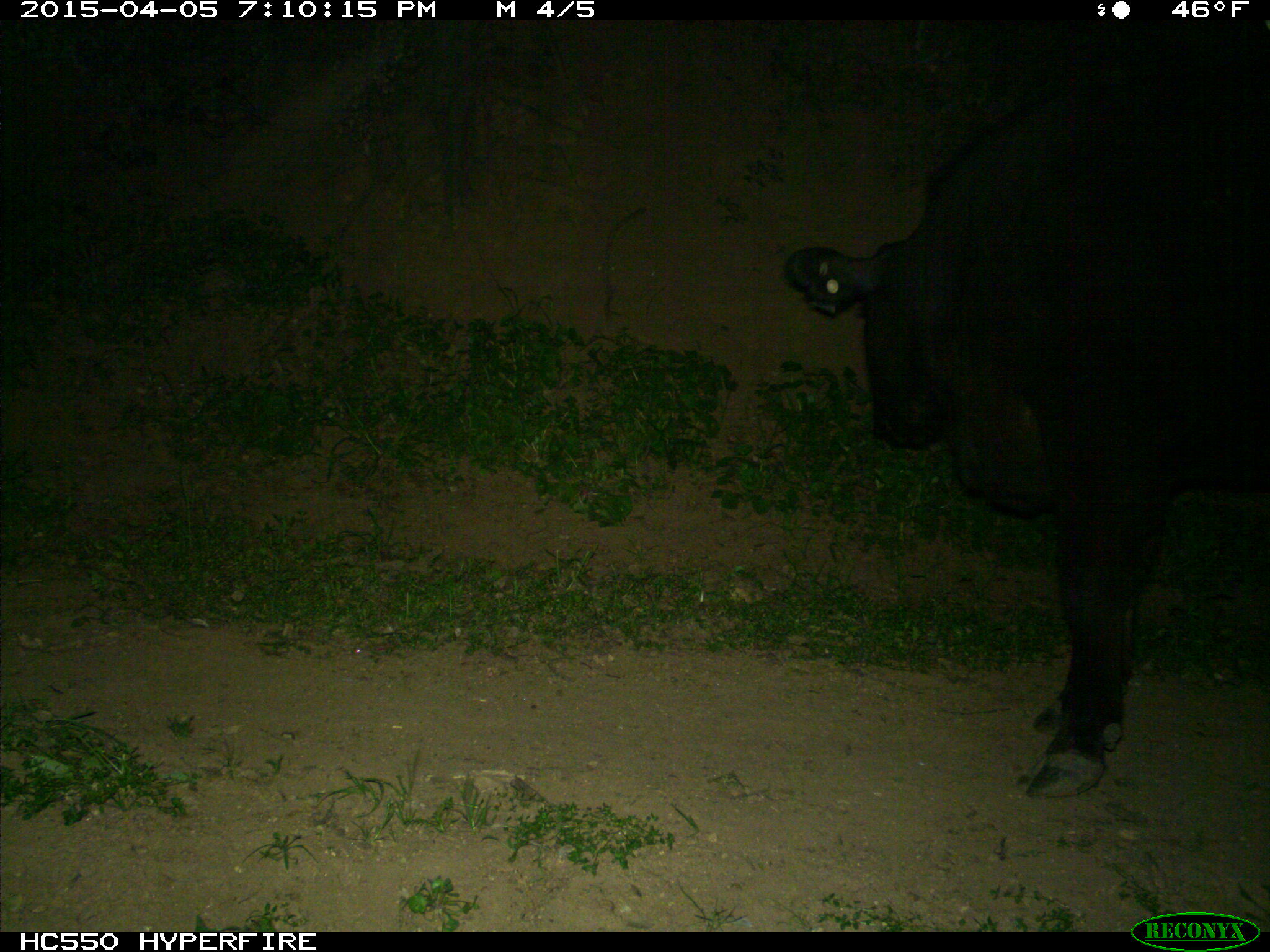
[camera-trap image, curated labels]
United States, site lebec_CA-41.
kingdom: Animalia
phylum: Chordata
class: Mammalia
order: Artiodactyla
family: Bovidae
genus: Bos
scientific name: Bos taurus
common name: domestic cow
Bos taurus (domestic cow).